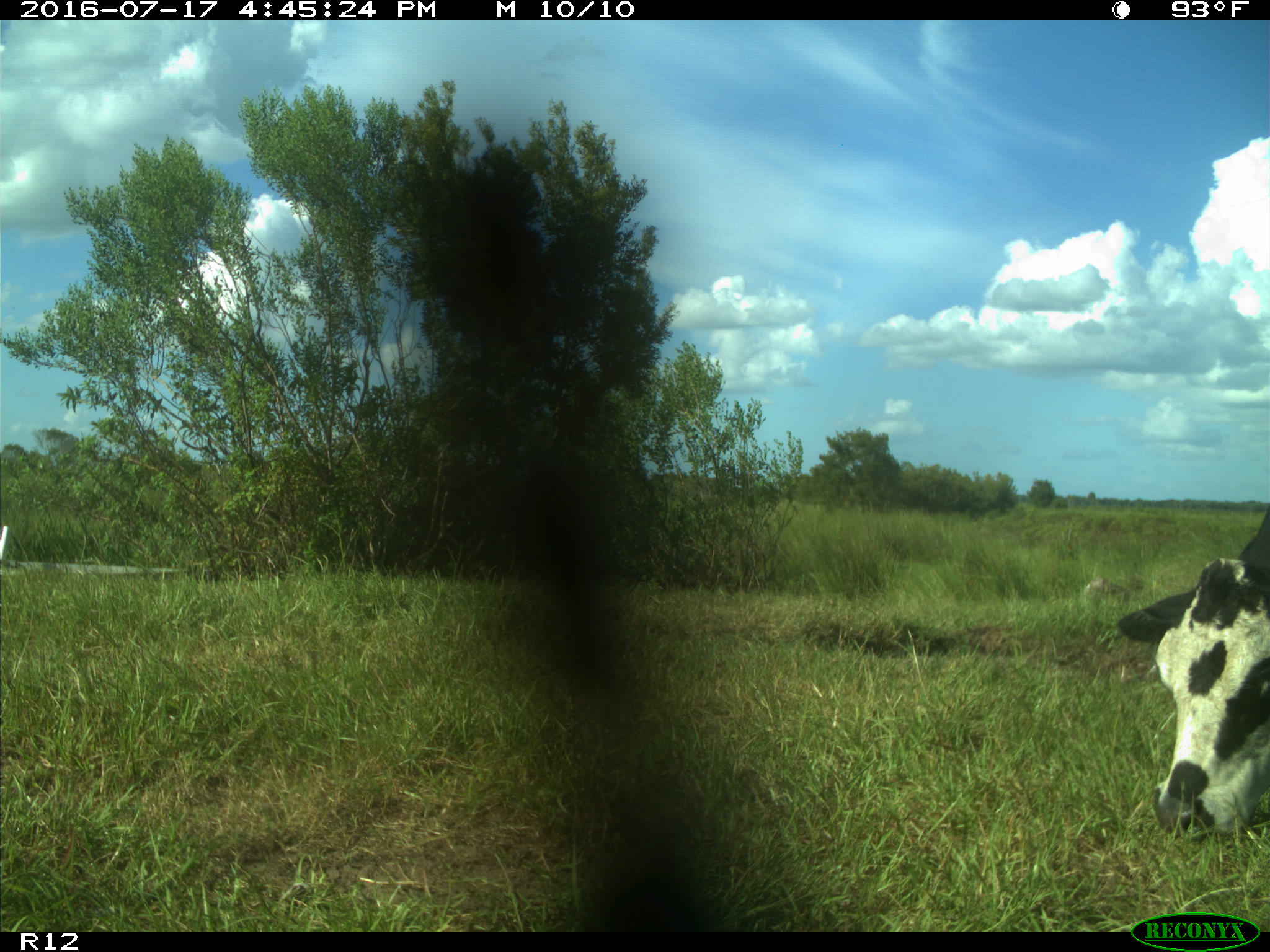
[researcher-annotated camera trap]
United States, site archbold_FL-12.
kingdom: Animalia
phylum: Chordata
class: Mammalia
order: Artiodactyla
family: Bovidae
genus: Bos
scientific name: Bos taurus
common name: domestic cow